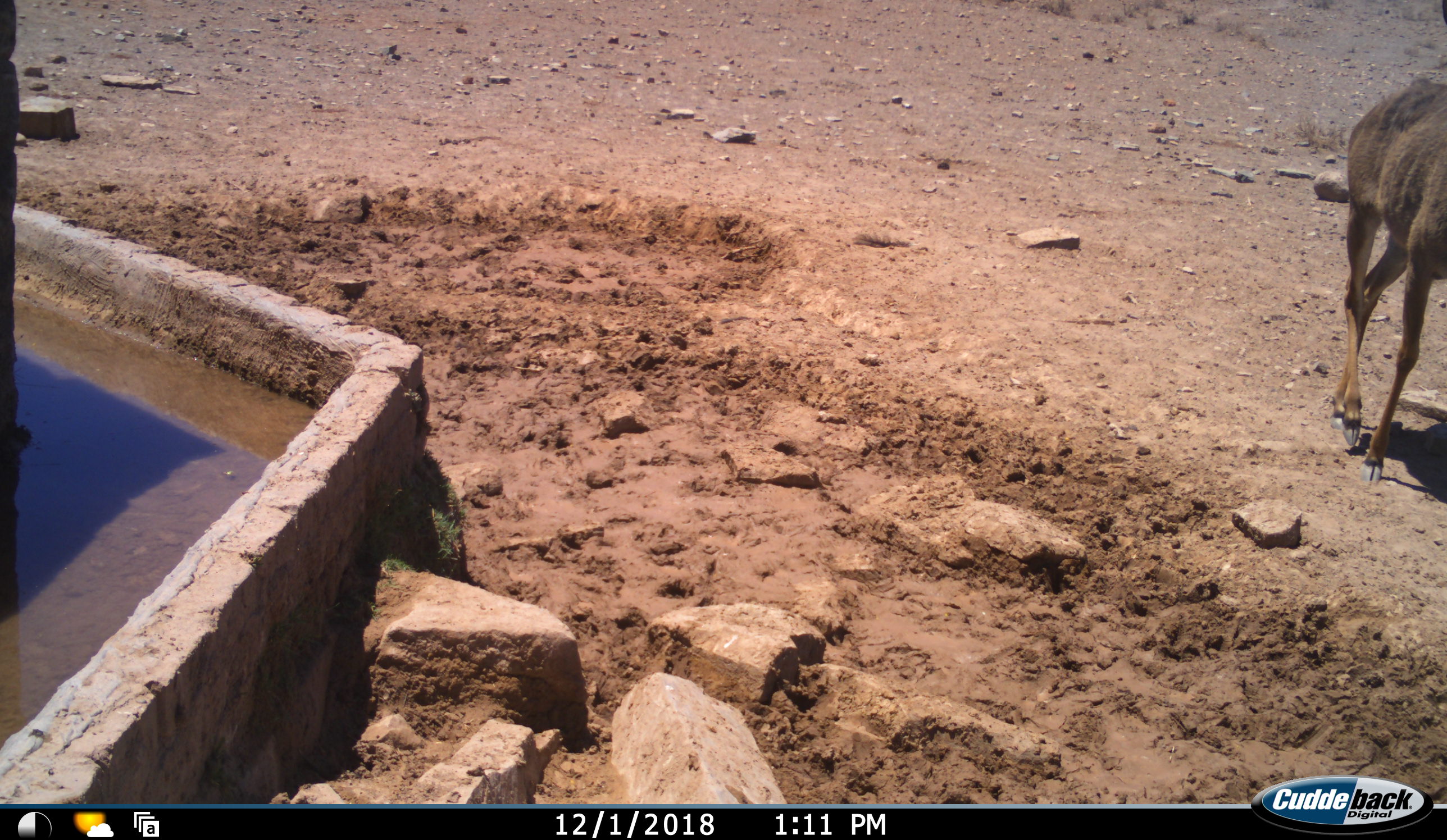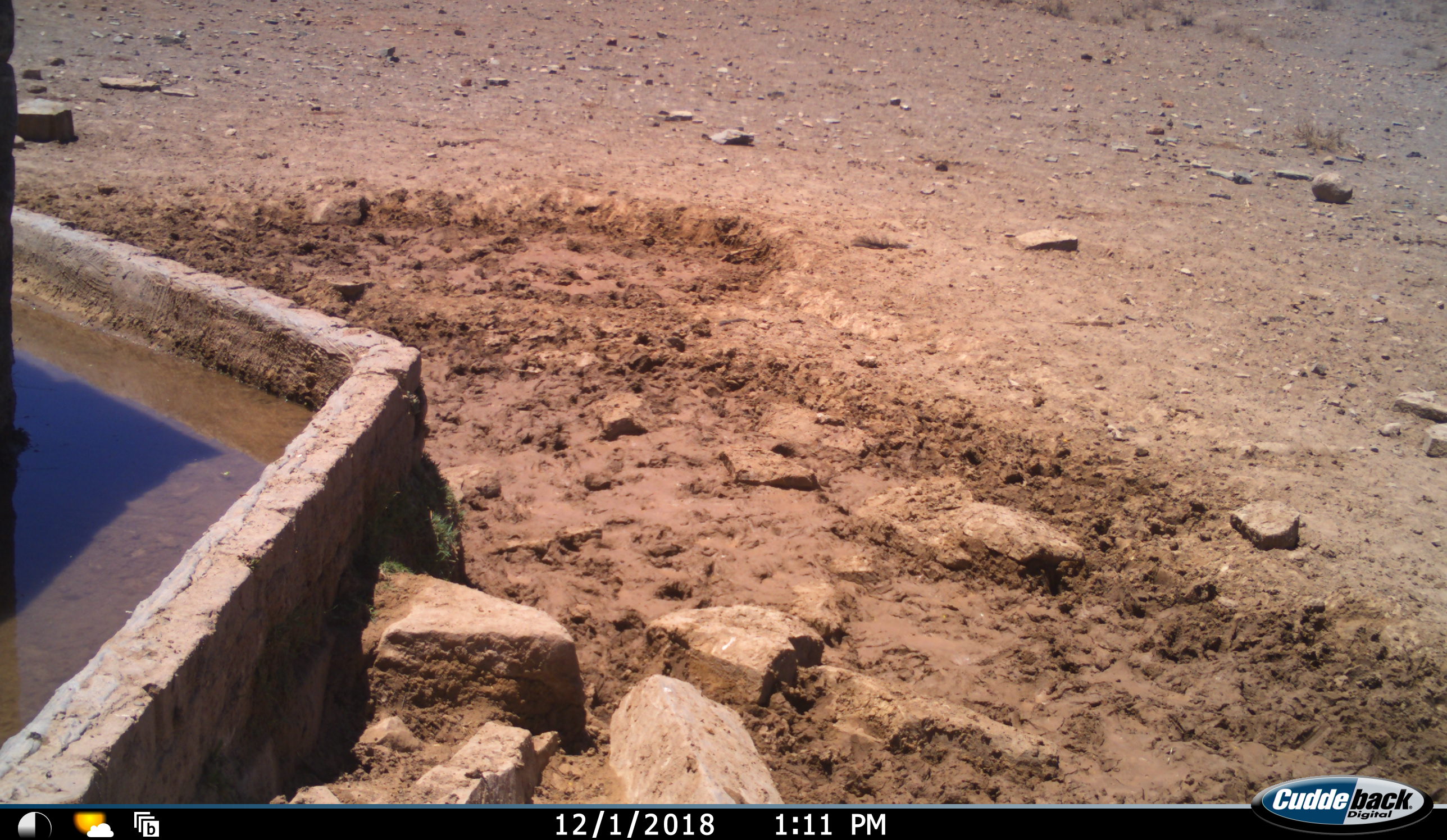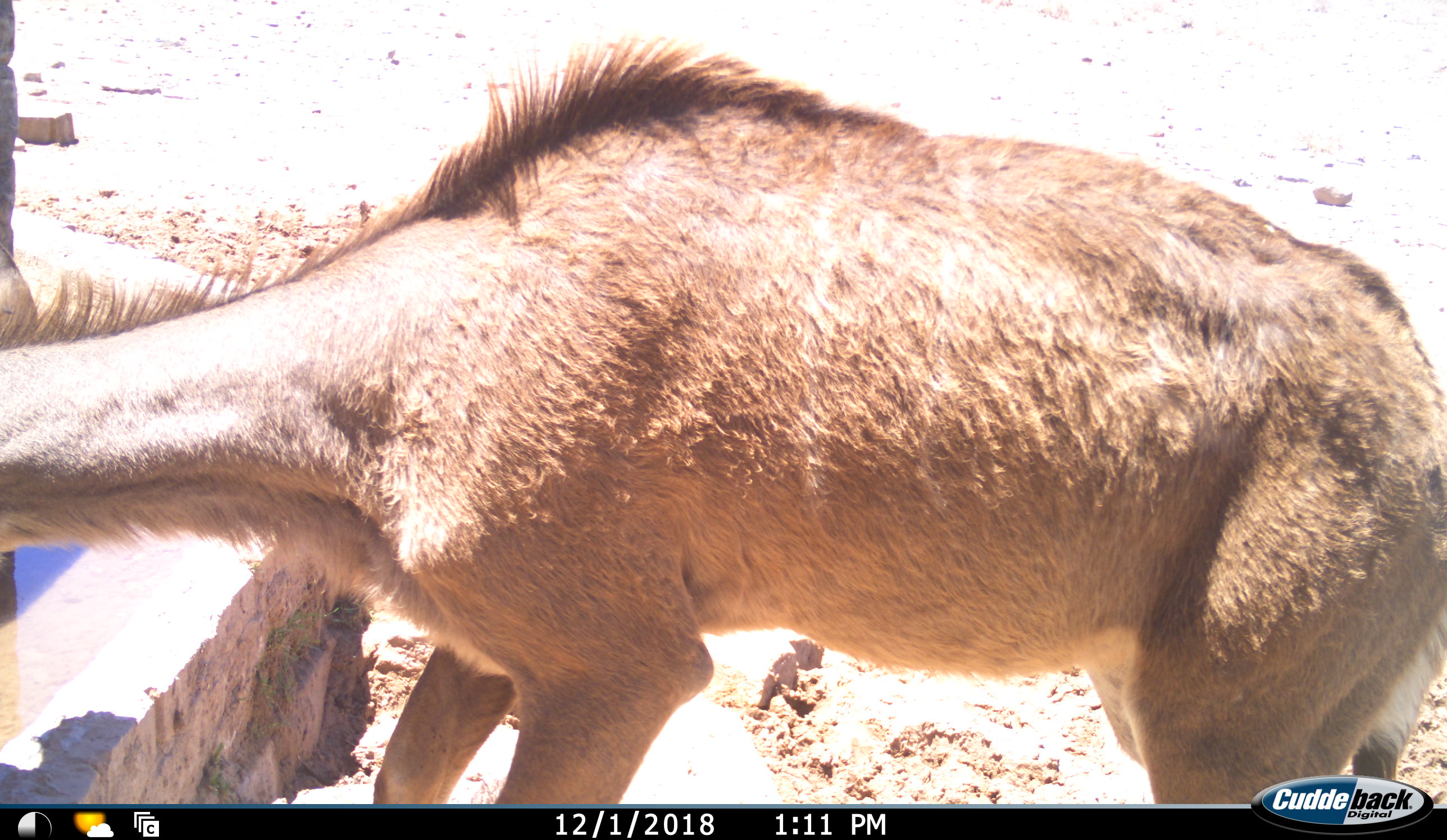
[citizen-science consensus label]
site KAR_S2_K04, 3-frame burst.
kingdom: Animalia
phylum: Chordata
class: Mammalia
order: Artiodactyla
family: Bovidae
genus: Tragelaphus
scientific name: Tragelaphus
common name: kudu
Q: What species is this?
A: Kudu (Tragelaphus).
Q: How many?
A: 1.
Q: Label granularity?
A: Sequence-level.